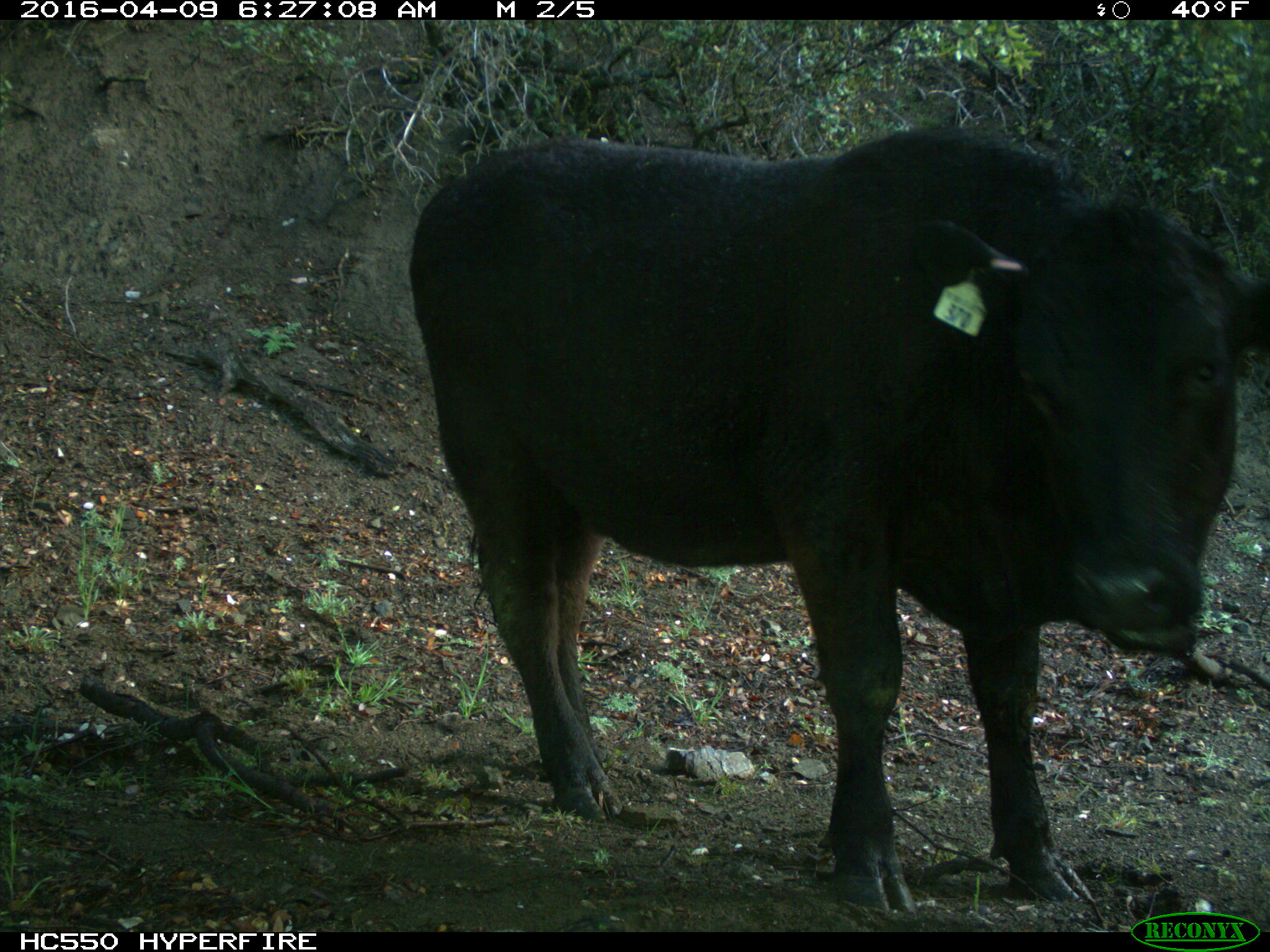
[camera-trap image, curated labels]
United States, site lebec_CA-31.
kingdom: Animalia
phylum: Chordata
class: Mammalia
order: Artiodactyla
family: Bovidae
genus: Bos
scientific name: Bos taurus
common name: domestic cow